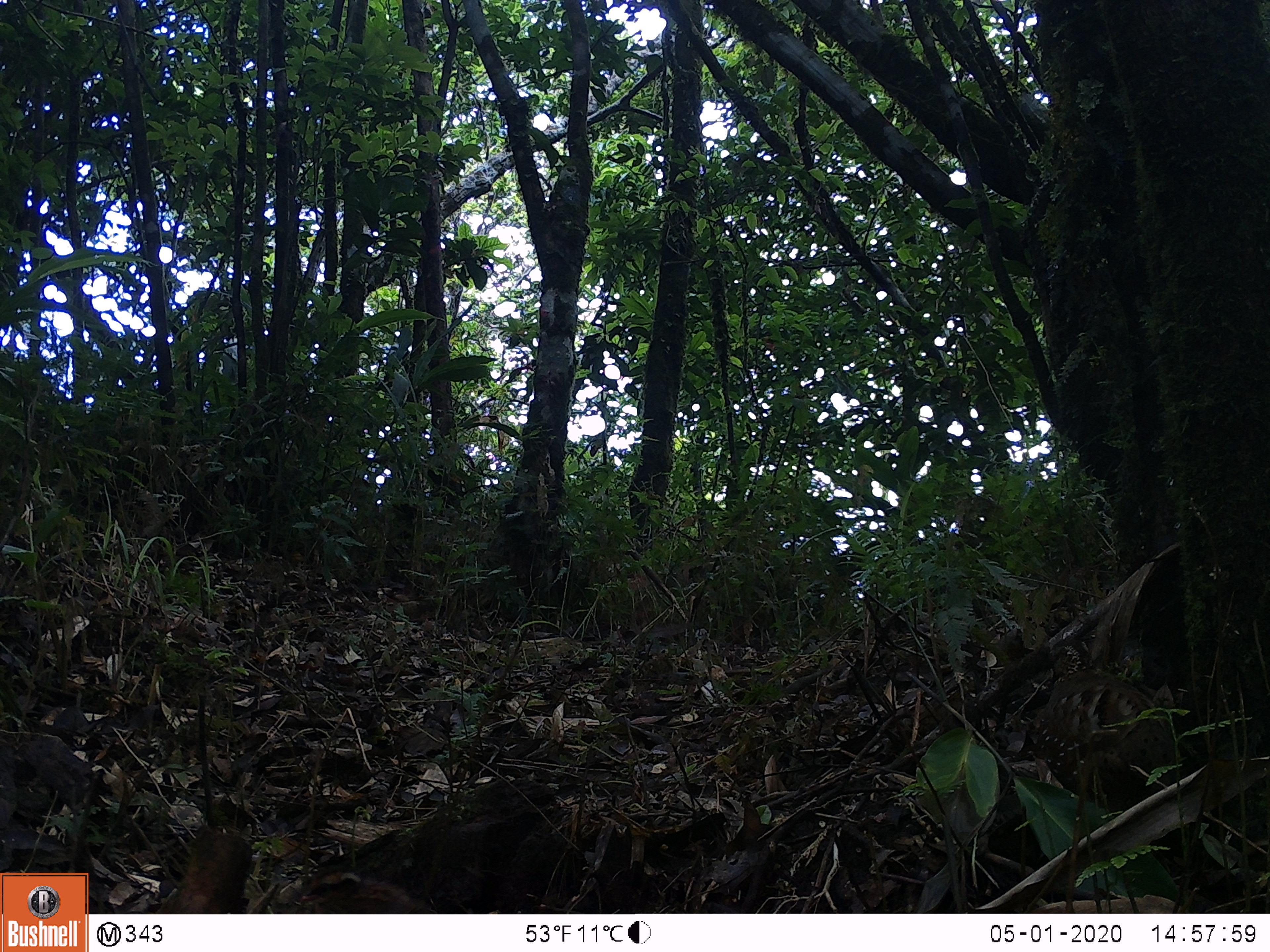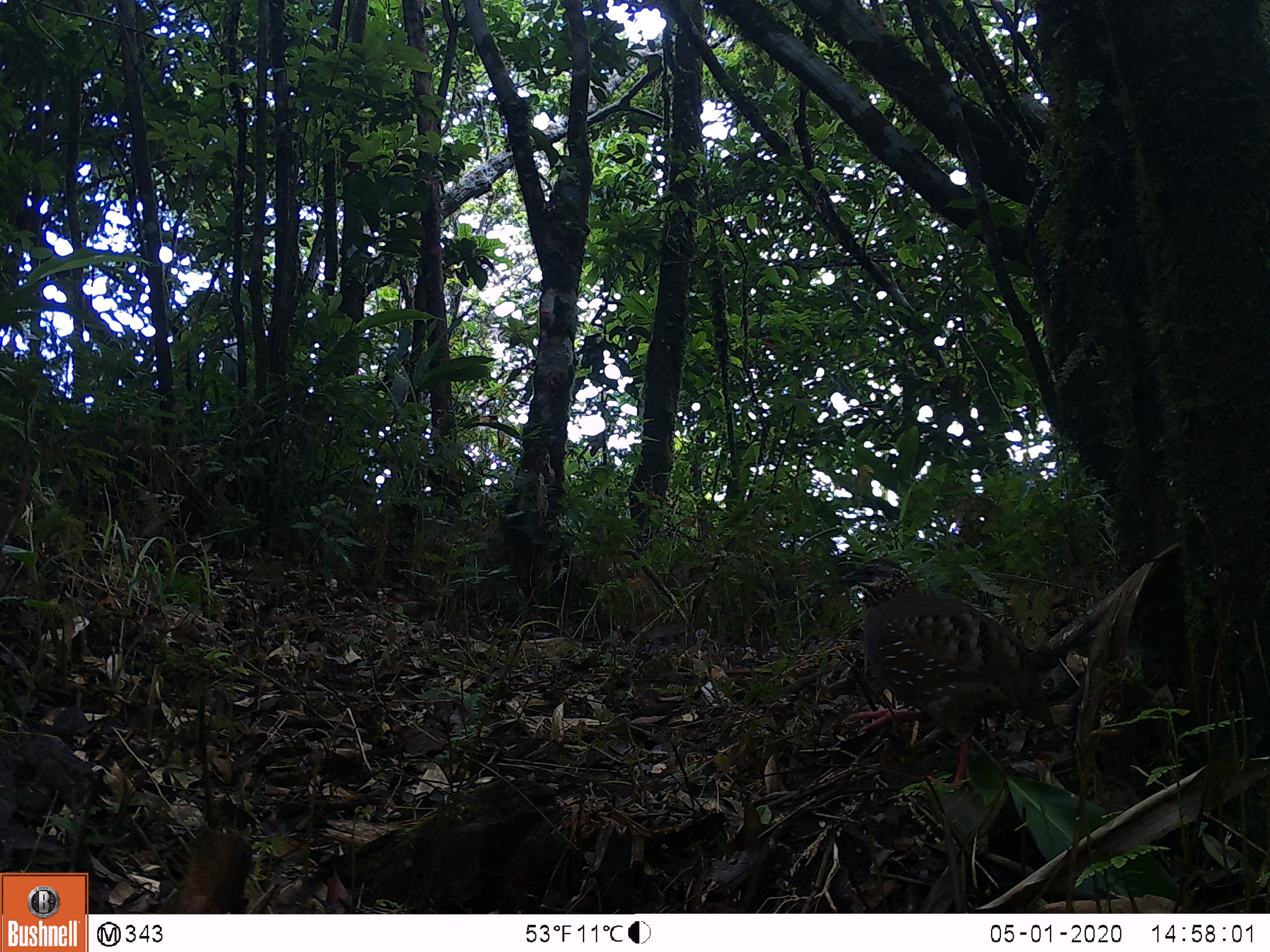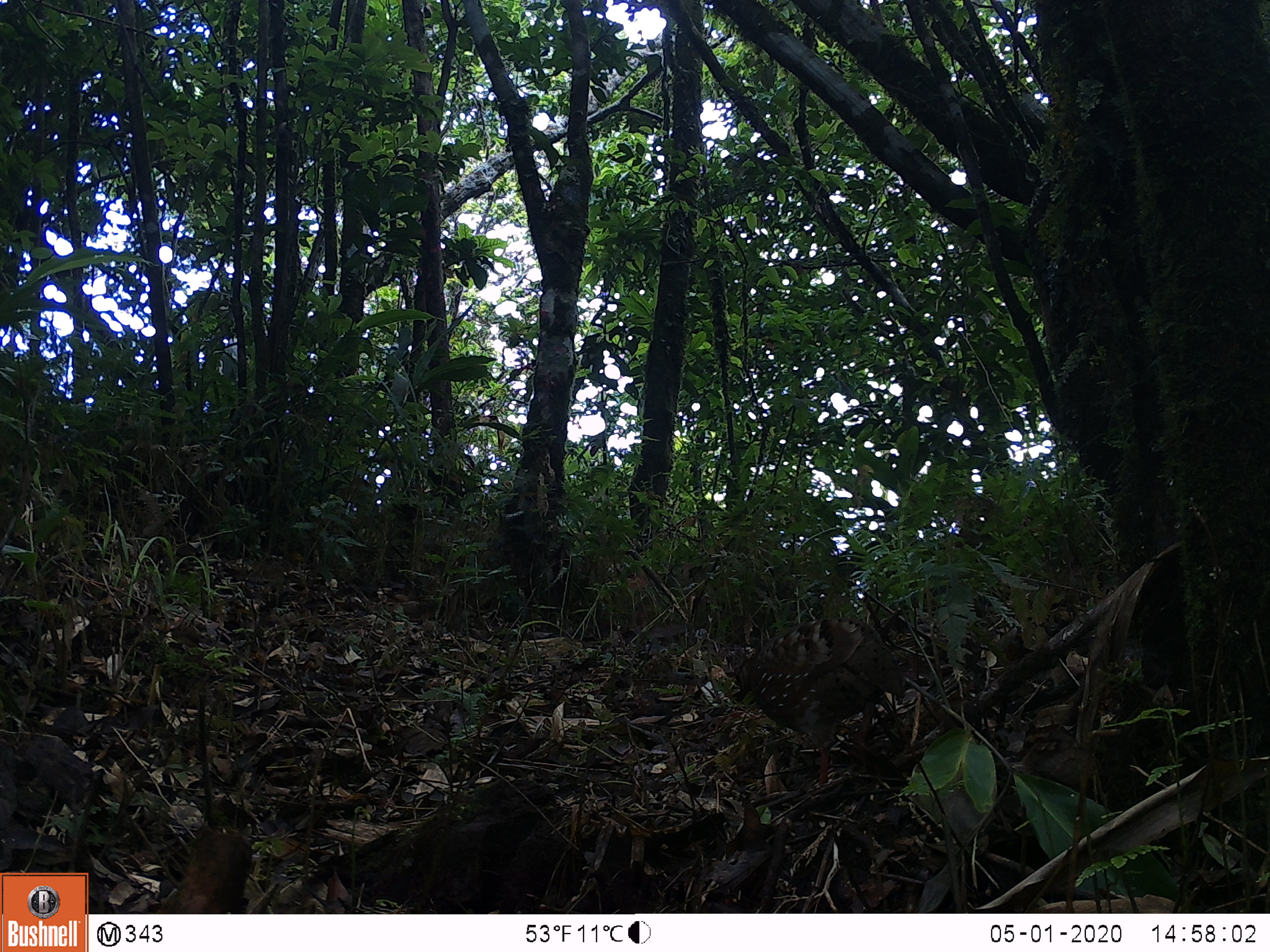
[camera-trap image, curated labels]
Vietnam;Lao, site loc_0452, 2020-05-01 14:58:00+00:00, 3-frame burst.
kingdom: Animalia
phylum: Chordata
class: Aves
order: Galliformes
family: Phasianidae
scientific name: Phasianidae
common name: partridge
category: unidentified partridge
Unidentified partridge (partridge) (Phasianidae). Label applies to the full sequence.